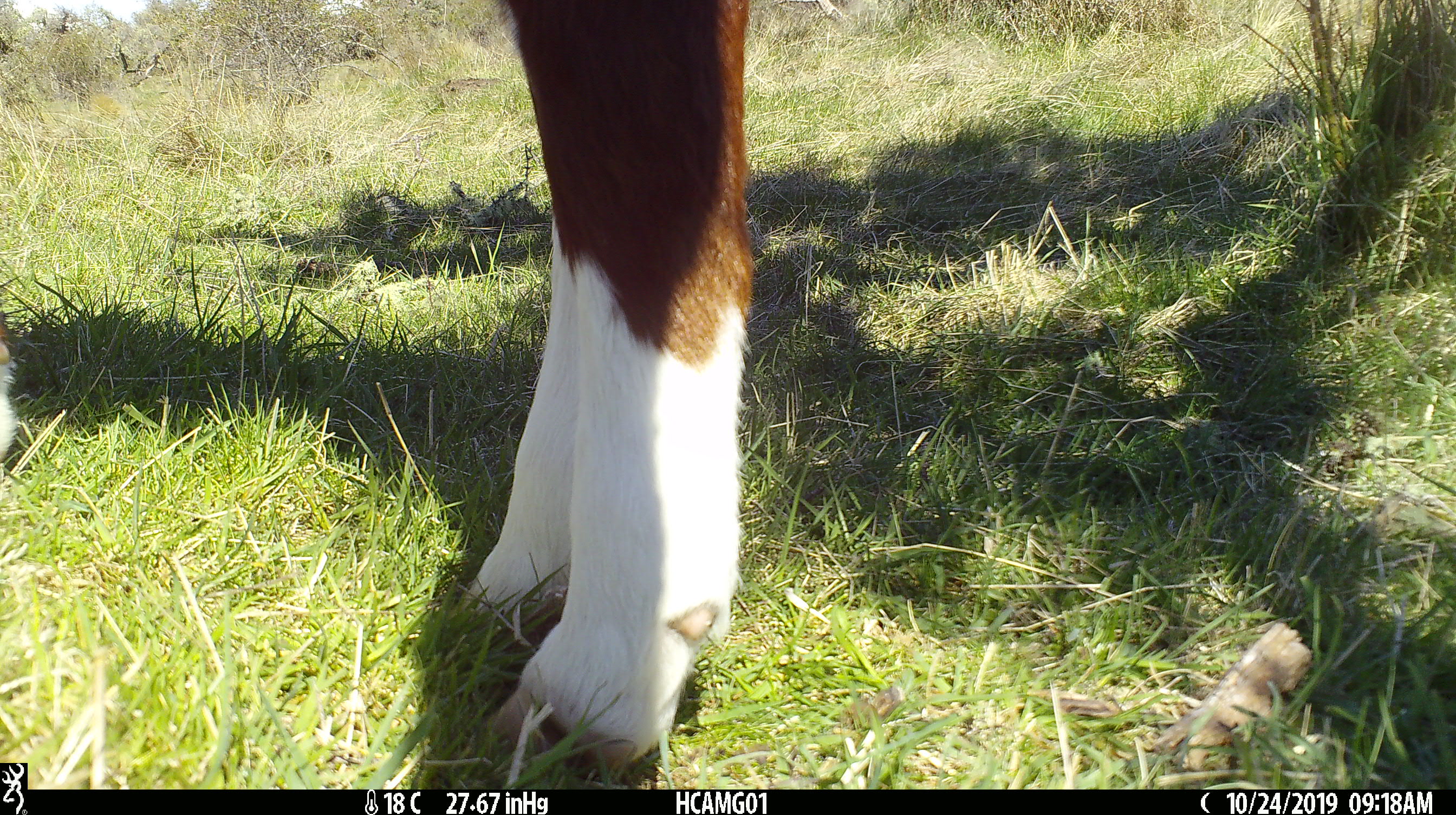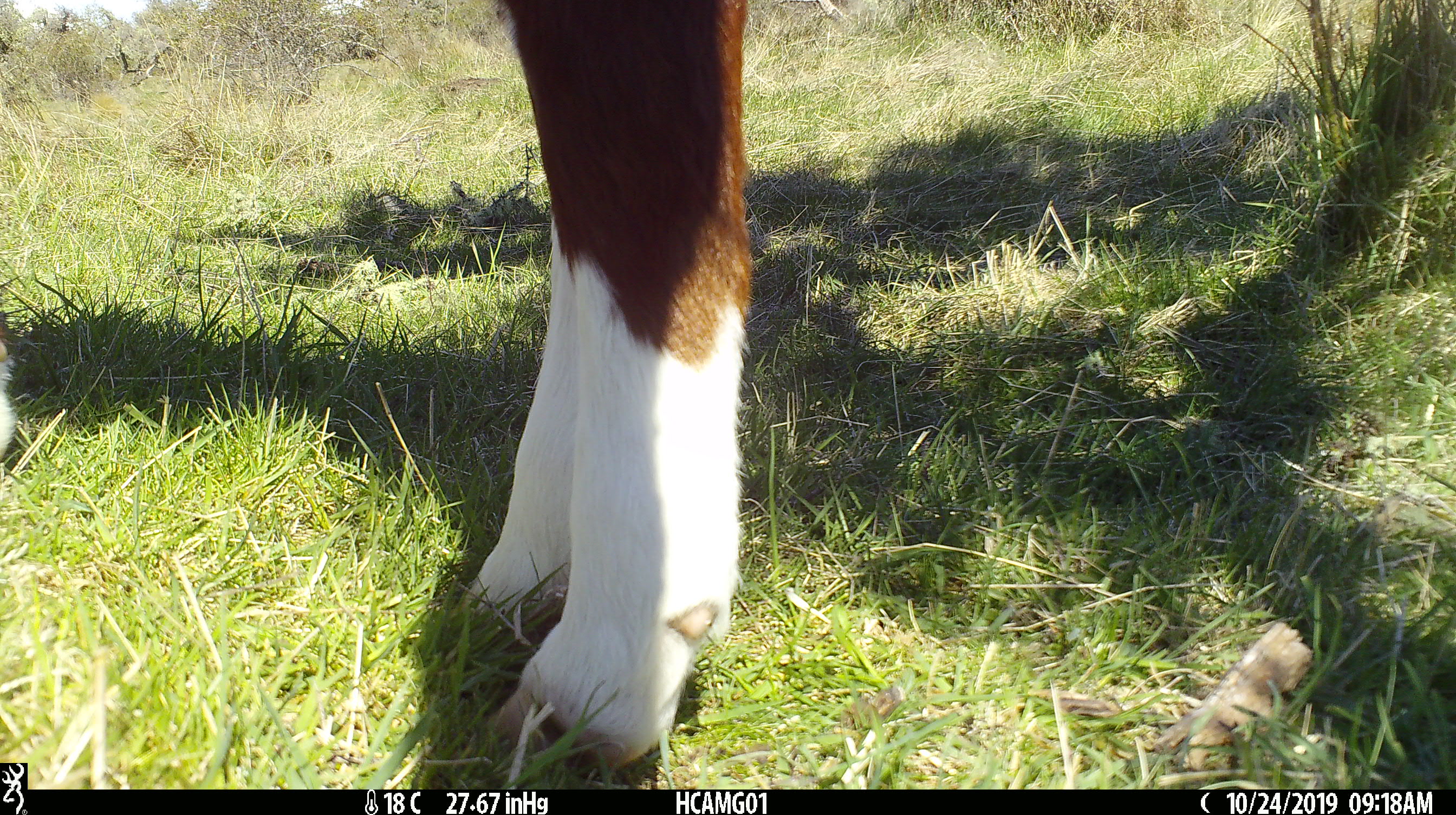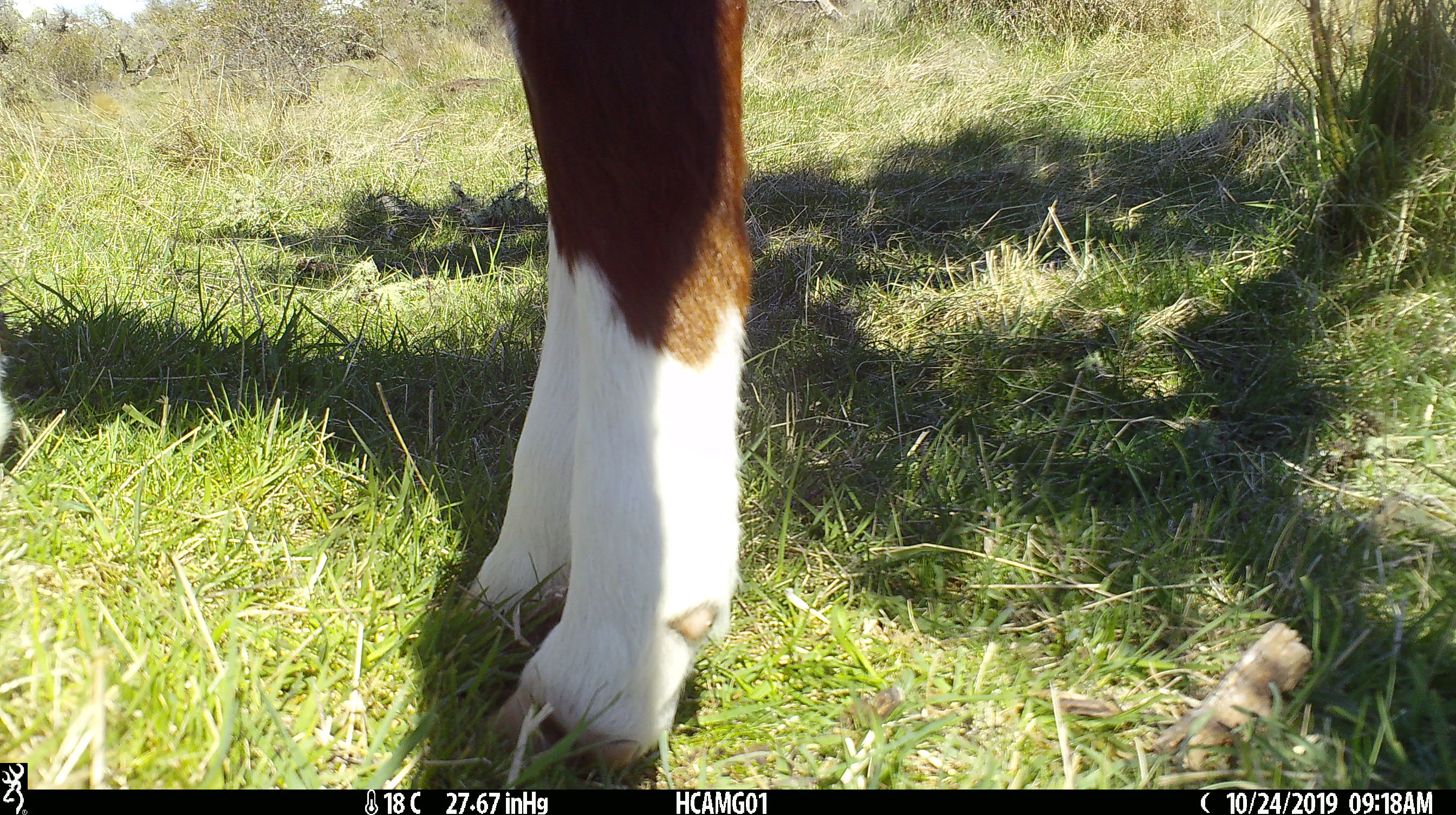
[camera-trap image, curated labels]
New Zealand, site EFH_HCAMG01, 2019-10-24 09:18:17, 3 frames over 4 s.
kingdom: Animalia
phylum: Chordata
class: Mammalia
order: Artiodactyla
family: Bovidae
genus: Bos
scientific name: Bos taurus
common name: domestic cow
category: cow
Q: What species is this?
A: Cow (domestic cow) (Bos taurus).